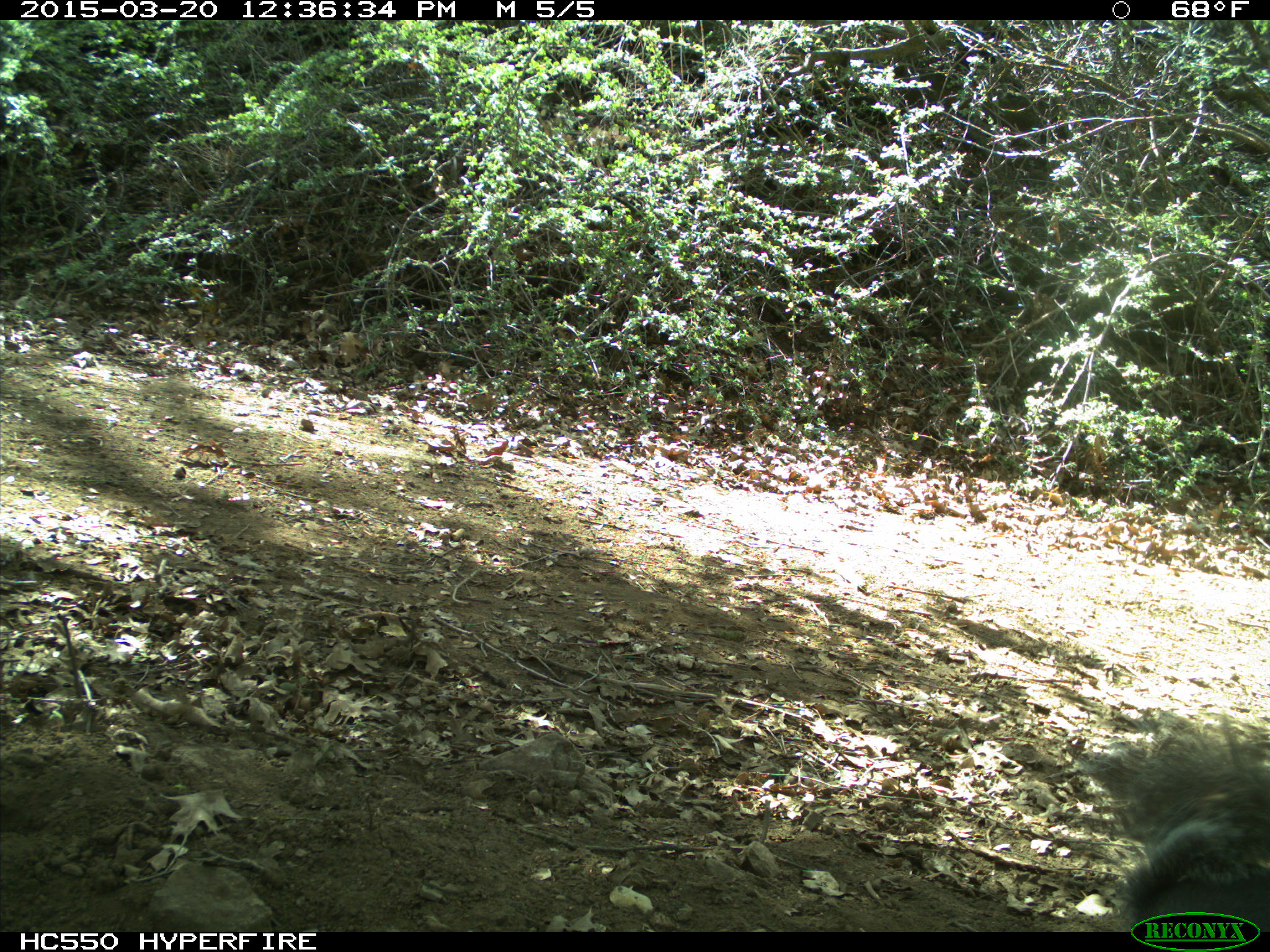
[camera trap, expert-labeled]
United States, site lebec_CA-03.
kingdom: Animalia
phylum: Chordata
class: Mammalia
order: Rodentia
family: Sciuridae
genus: Sciurus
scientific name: Sciurus carolinensis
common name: eastern gray squirrel